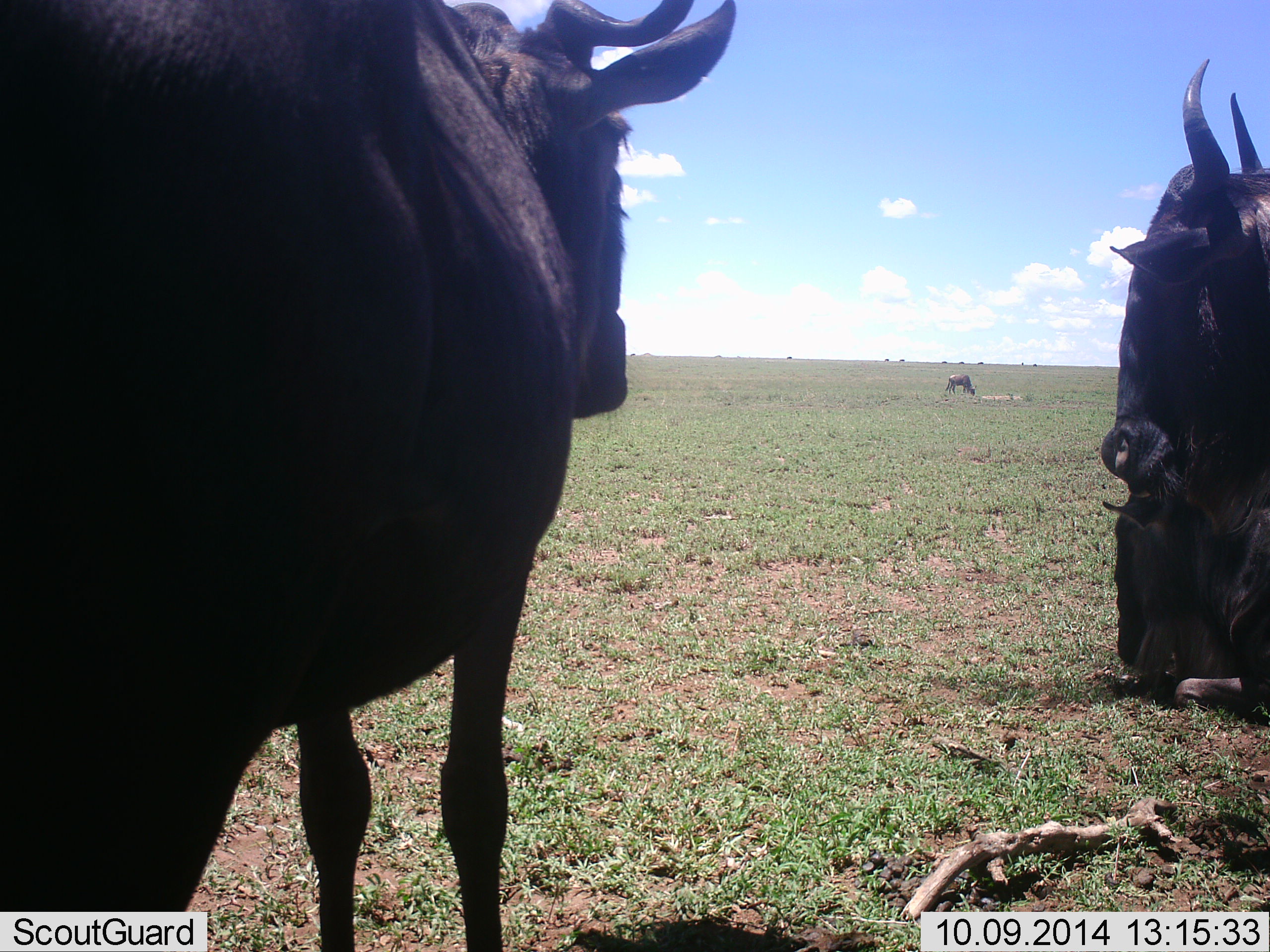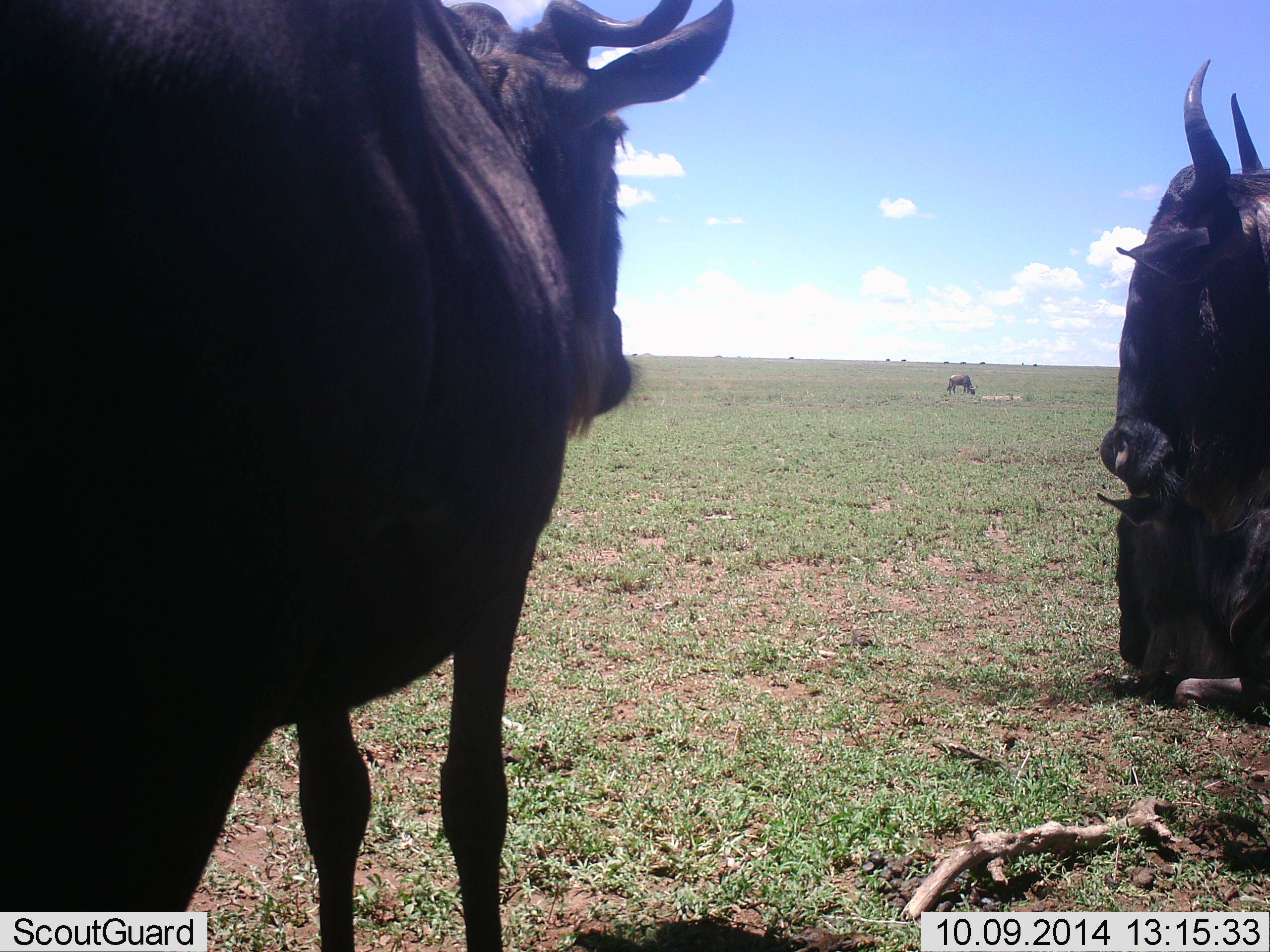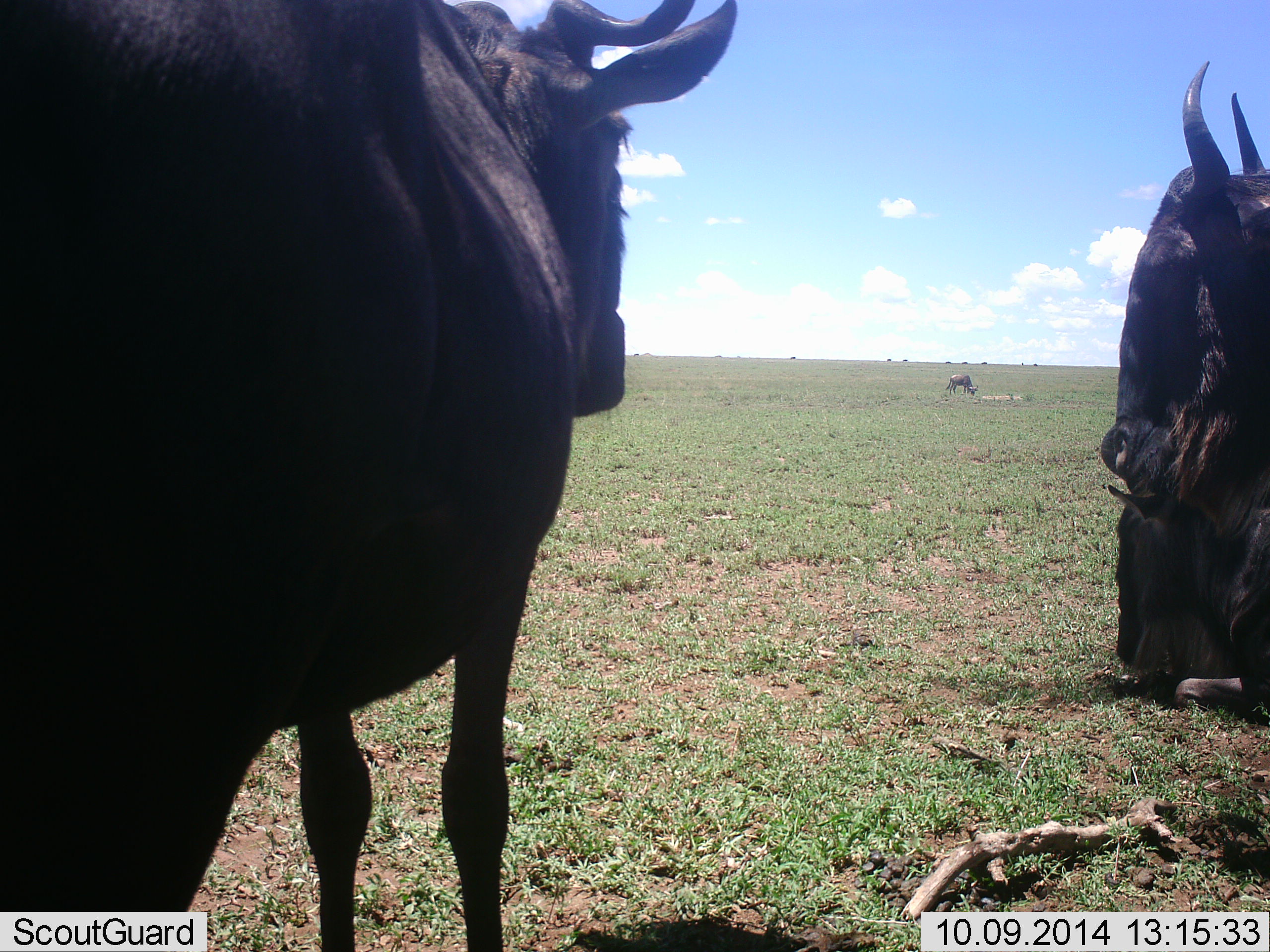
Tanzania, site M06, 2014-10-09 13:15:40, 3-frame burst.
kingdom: Animalia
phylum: Chordata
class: Mammalia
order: Artiodactyla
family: Bovidae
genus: Connochaetes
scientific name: Connochaetes taurinus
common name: blue wildebeest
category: wildebeest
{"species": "wildebeest (blue wildebeest) (Connochaetes taurinus)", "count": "4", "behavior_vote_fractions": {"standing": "70%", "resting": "50%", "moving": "10%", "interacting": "0%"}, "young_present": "10%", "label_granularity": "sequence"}